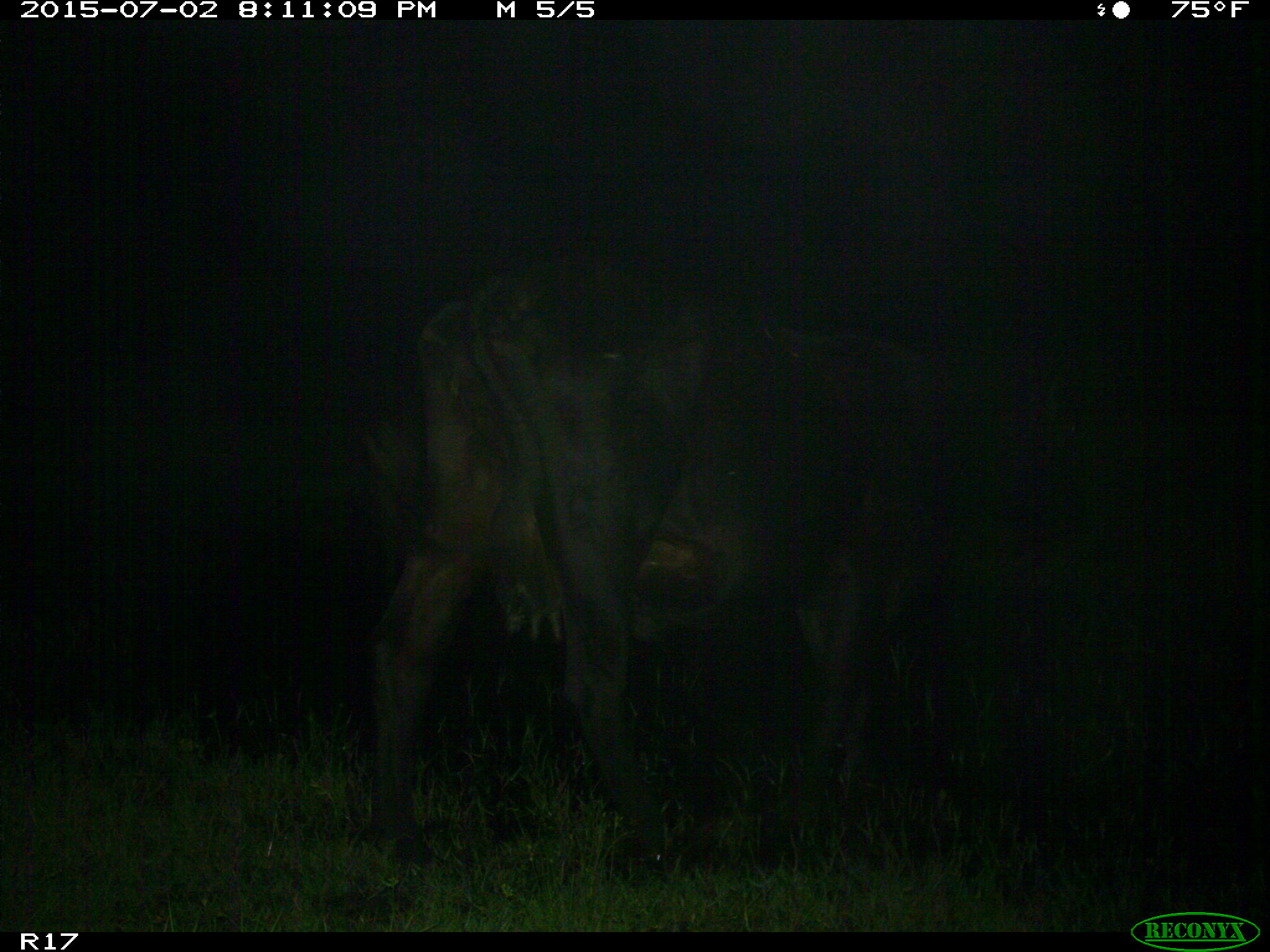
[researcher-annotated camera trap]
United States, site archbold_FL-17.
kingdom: Animalia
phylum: Chordata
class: Mammalia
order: Artiodactyla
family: Bovidae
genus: Bos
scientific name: Bos taurus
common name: domestic cow